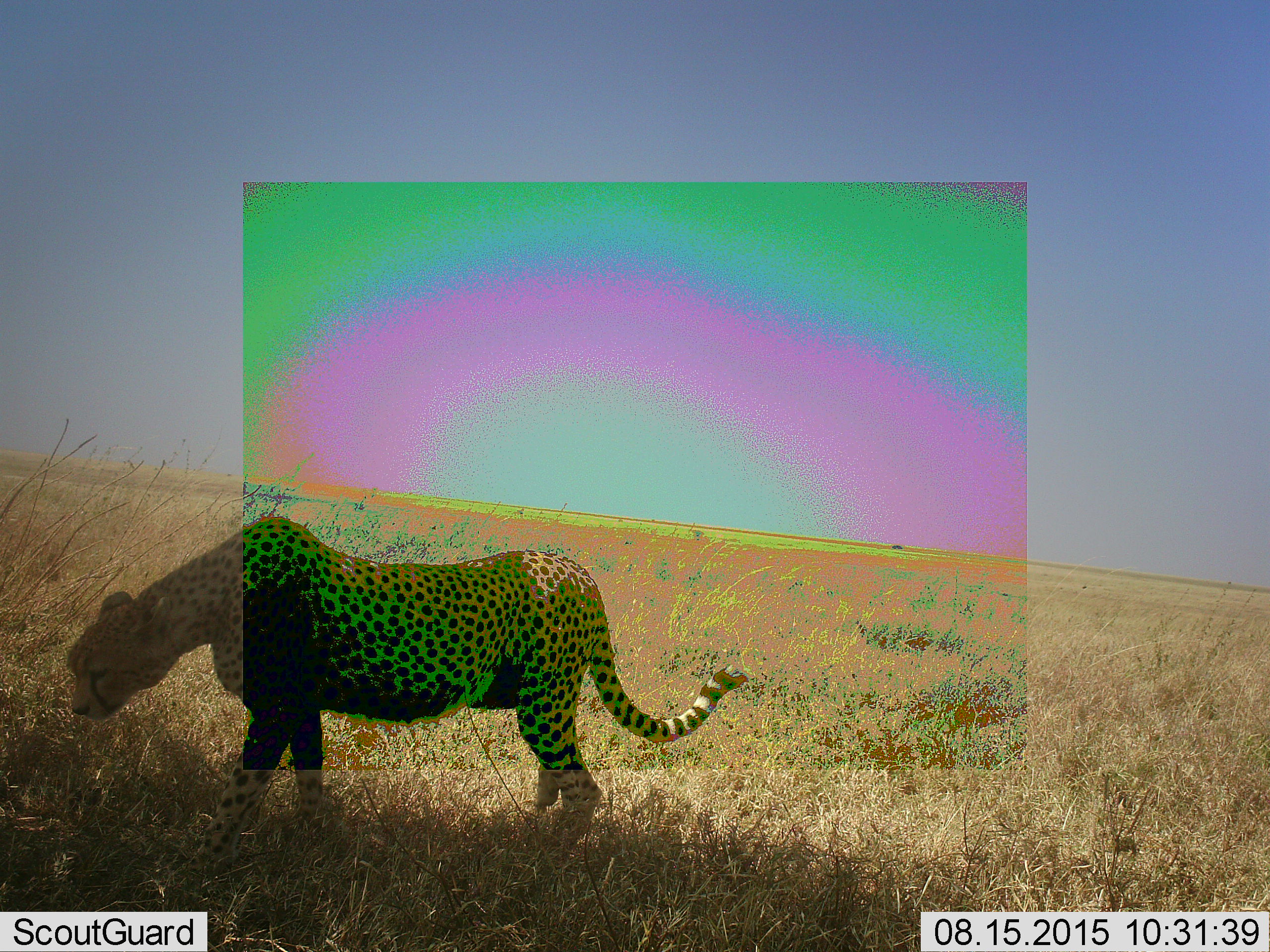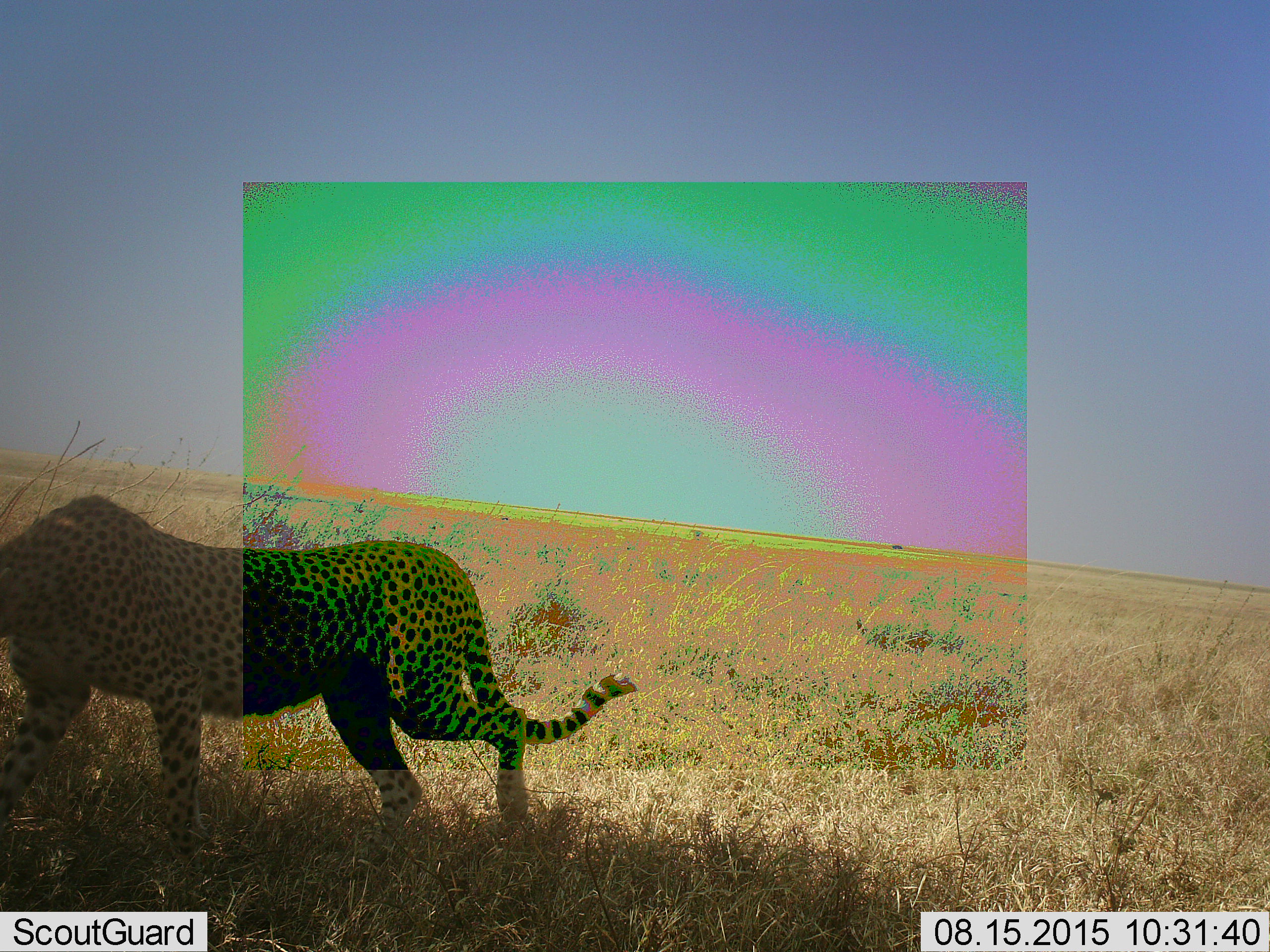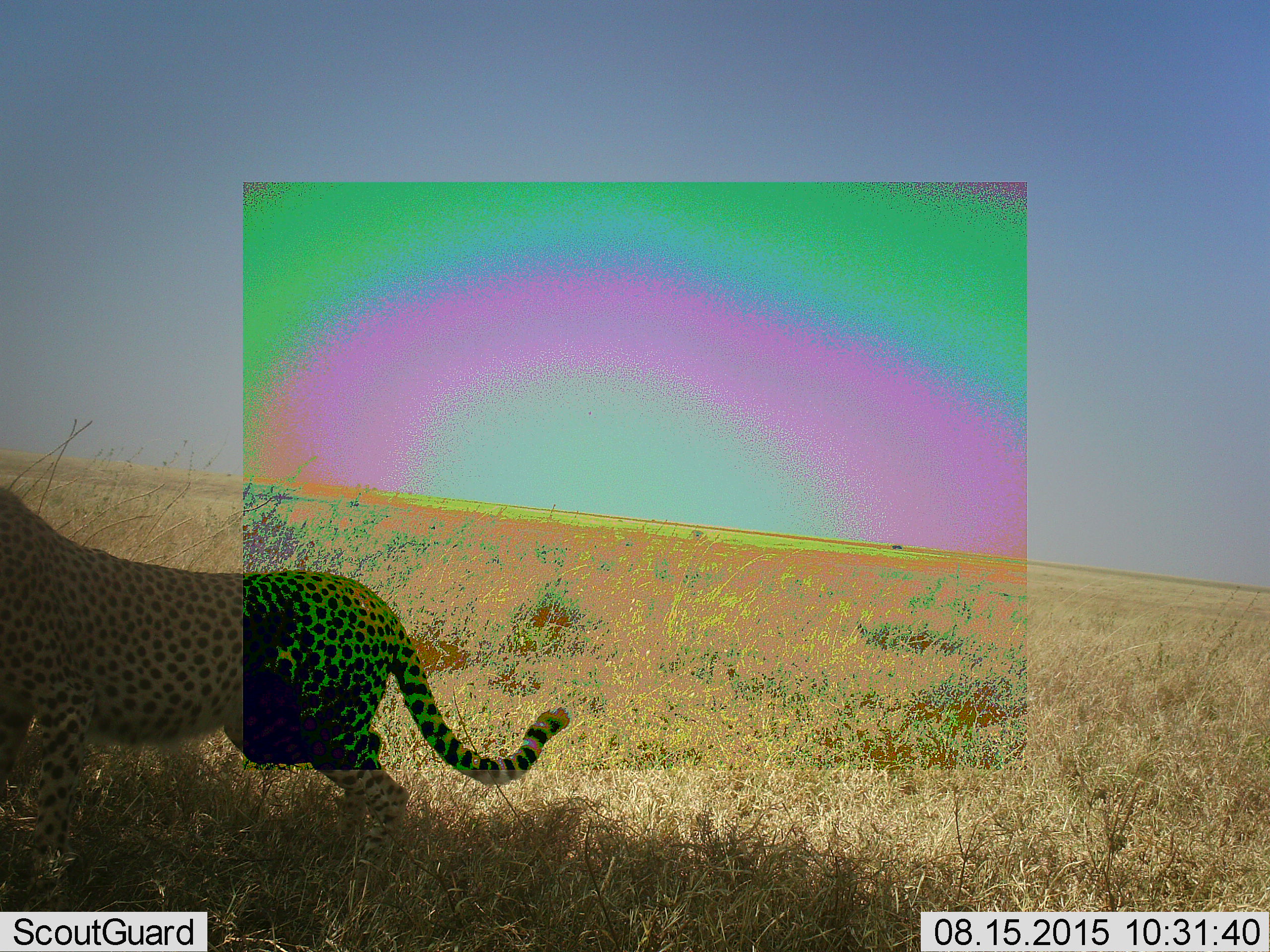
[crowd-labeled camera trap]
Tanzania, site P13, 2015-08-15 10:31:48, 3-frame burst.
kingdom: Animalia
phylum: Chordata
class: Mammalia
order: Carnivora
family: Felidae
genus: Acinonyx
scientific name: Acinonyx jubatus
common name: cheetah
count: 1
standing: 25%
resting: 0%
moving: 75%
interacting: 0%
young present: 0%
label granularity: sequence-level